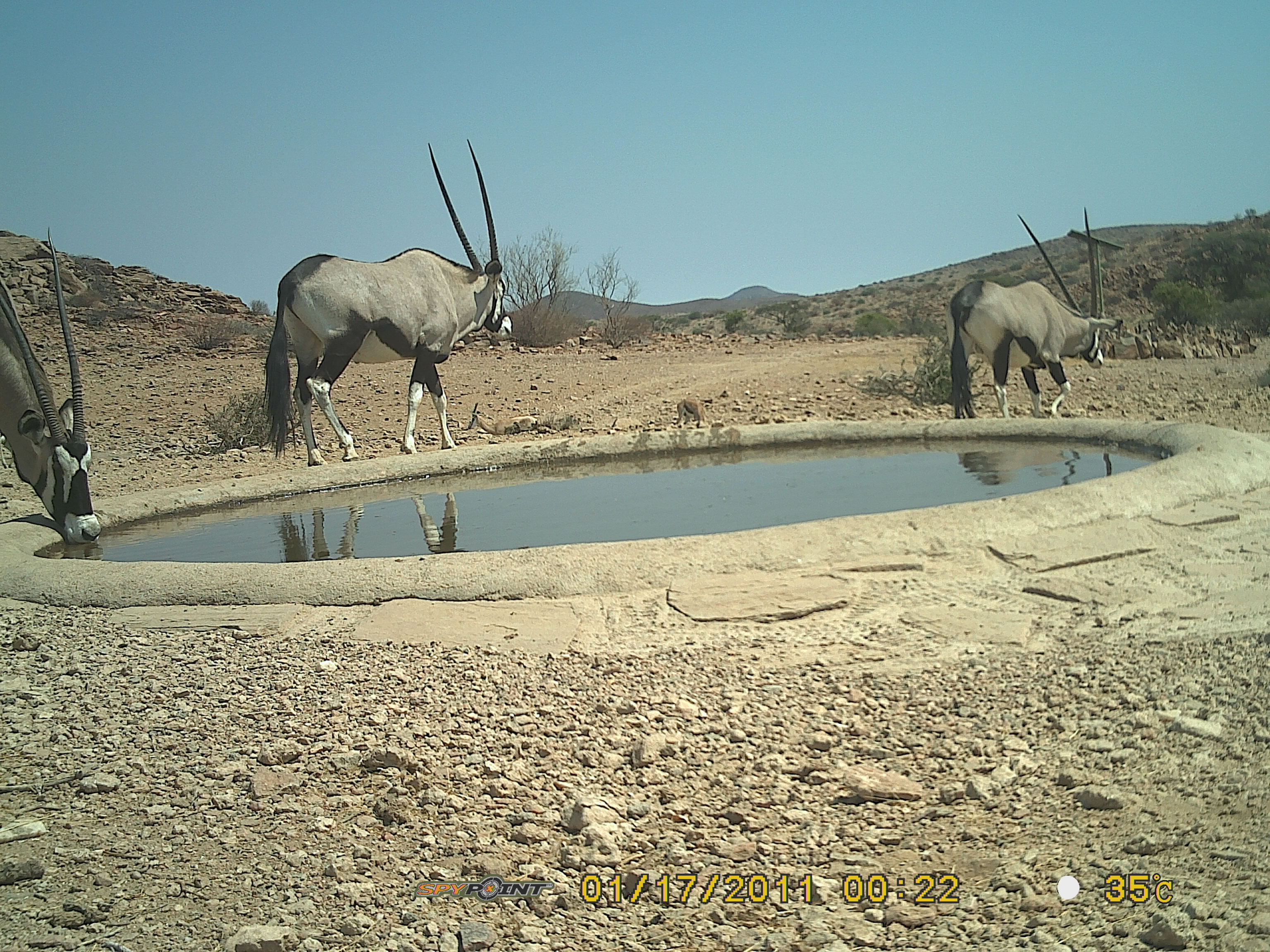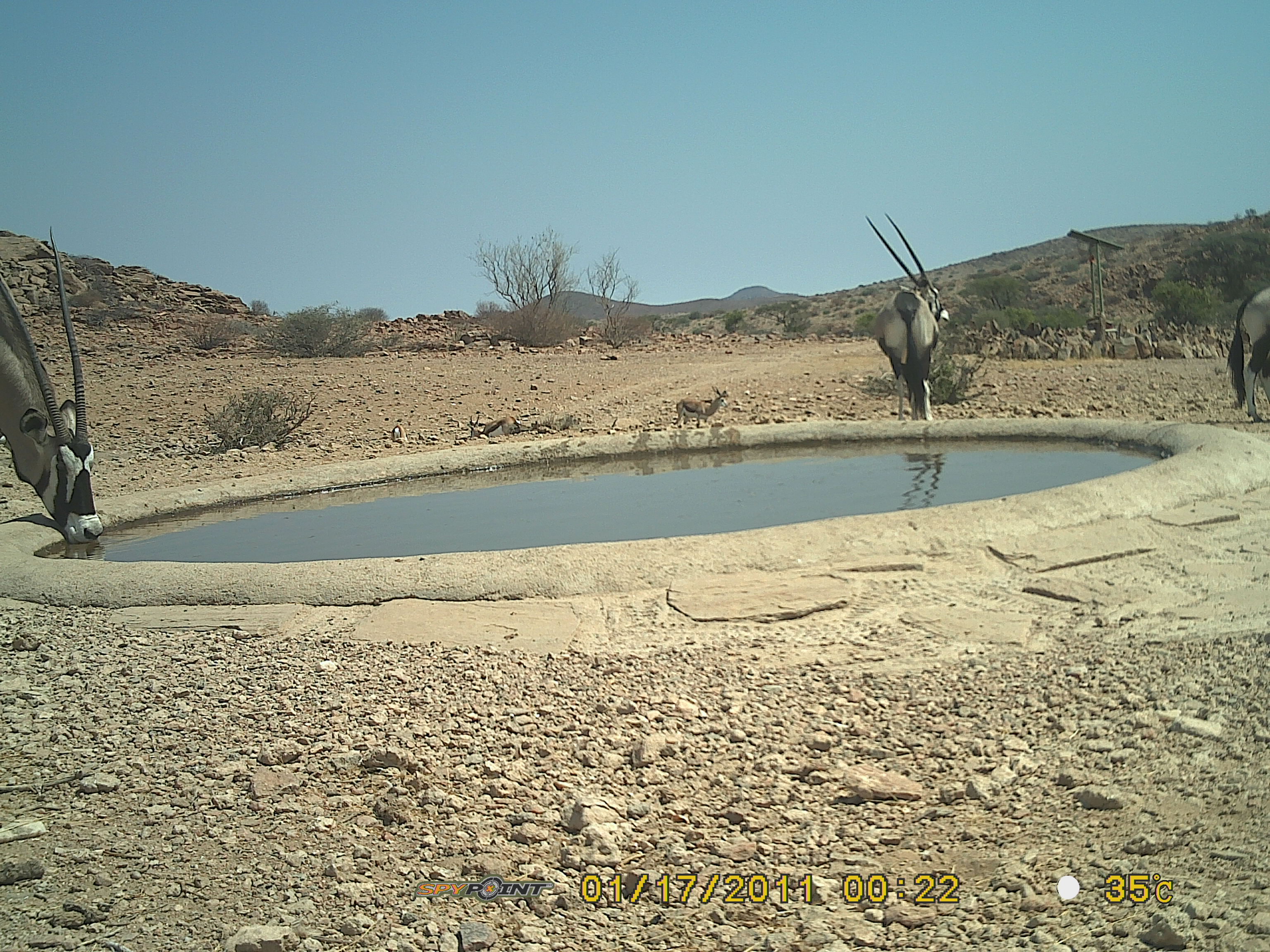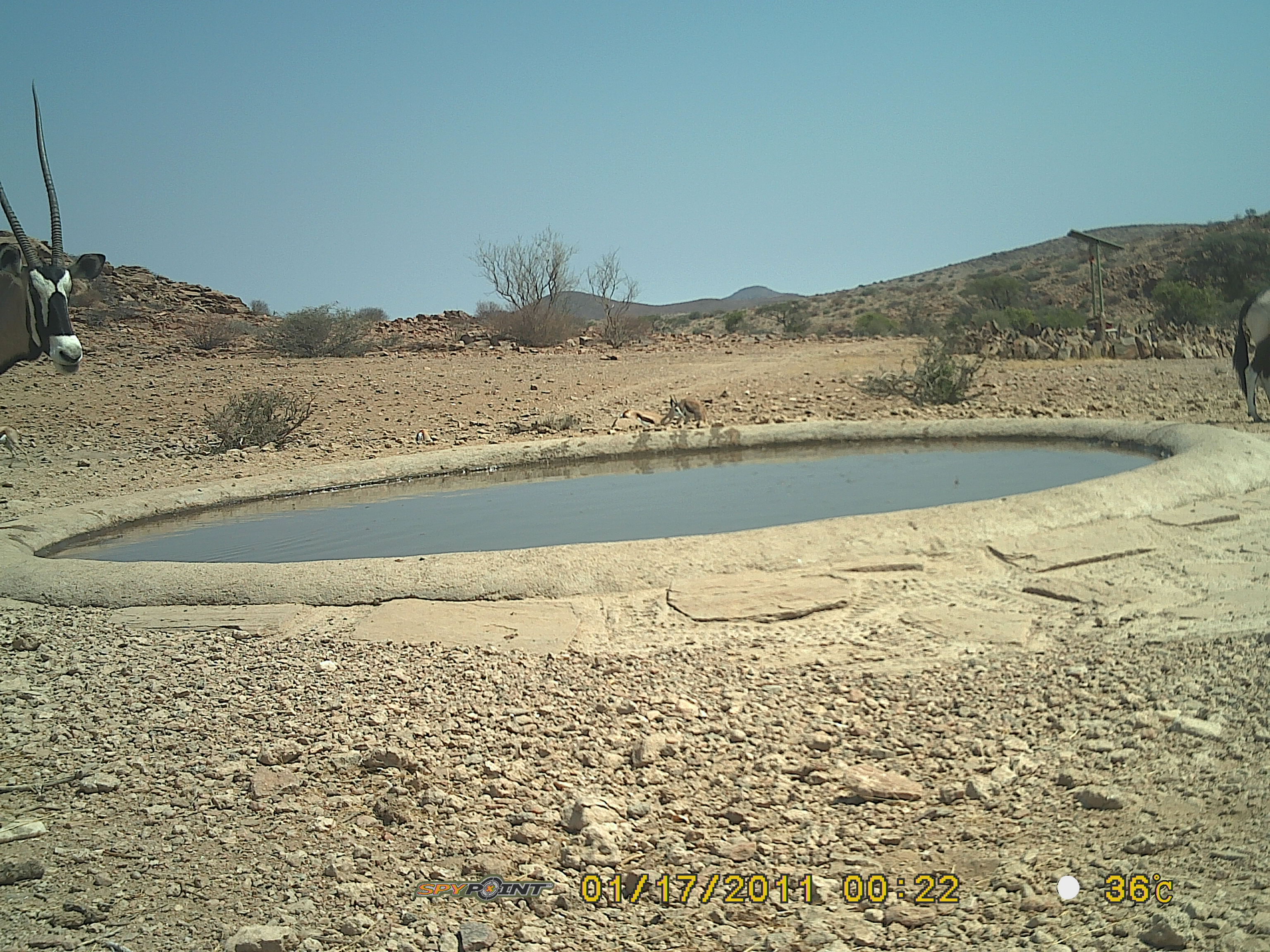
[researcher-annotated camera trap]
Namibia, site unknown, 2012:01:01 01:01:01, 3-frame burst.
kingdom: Animalia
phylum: Chordata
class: Mammalia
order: Artiodactyla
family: Bovidae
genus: Oryx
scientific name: Oryx gazella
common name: gemsbok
Oryx gazella (gemsbok).